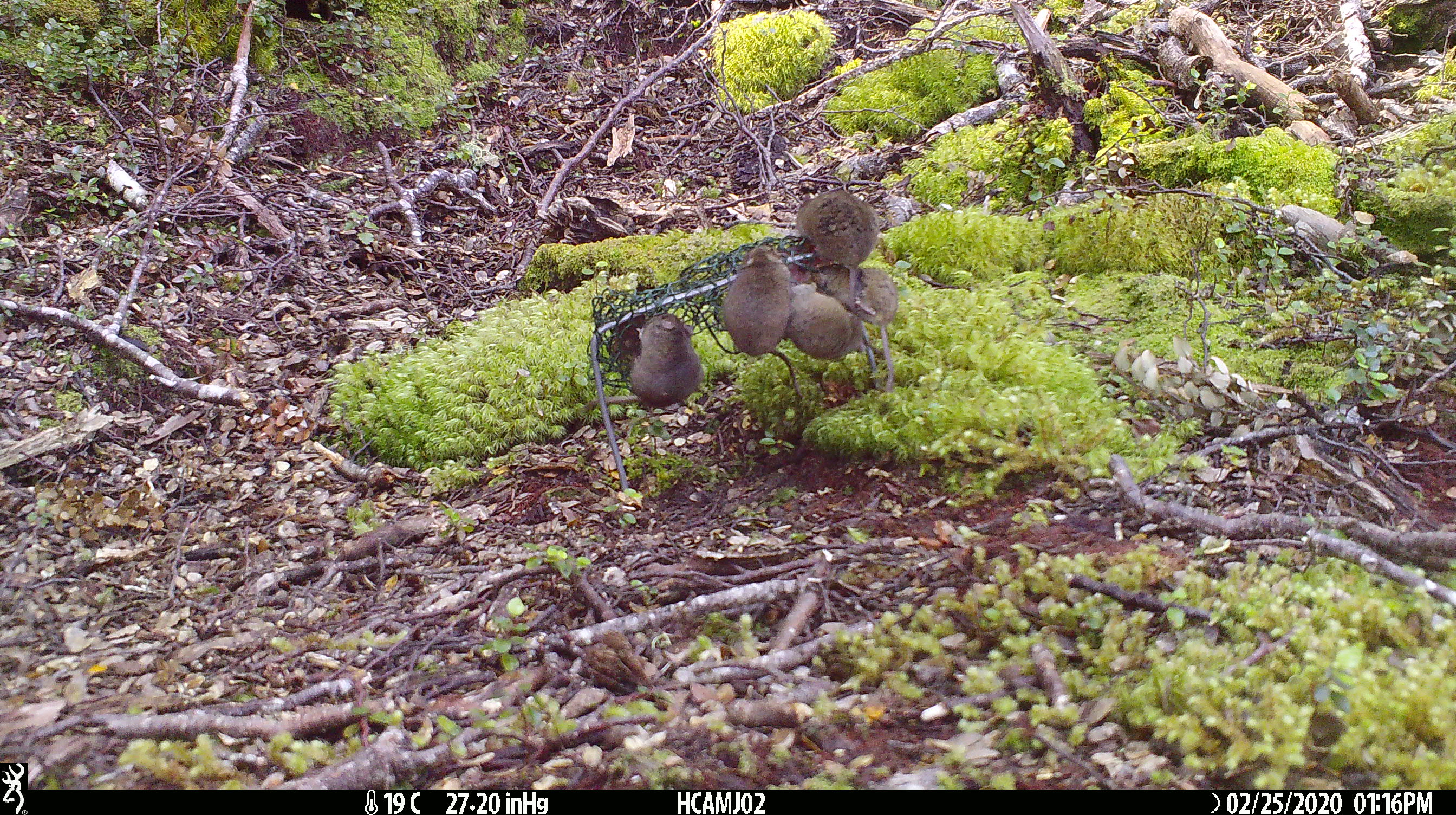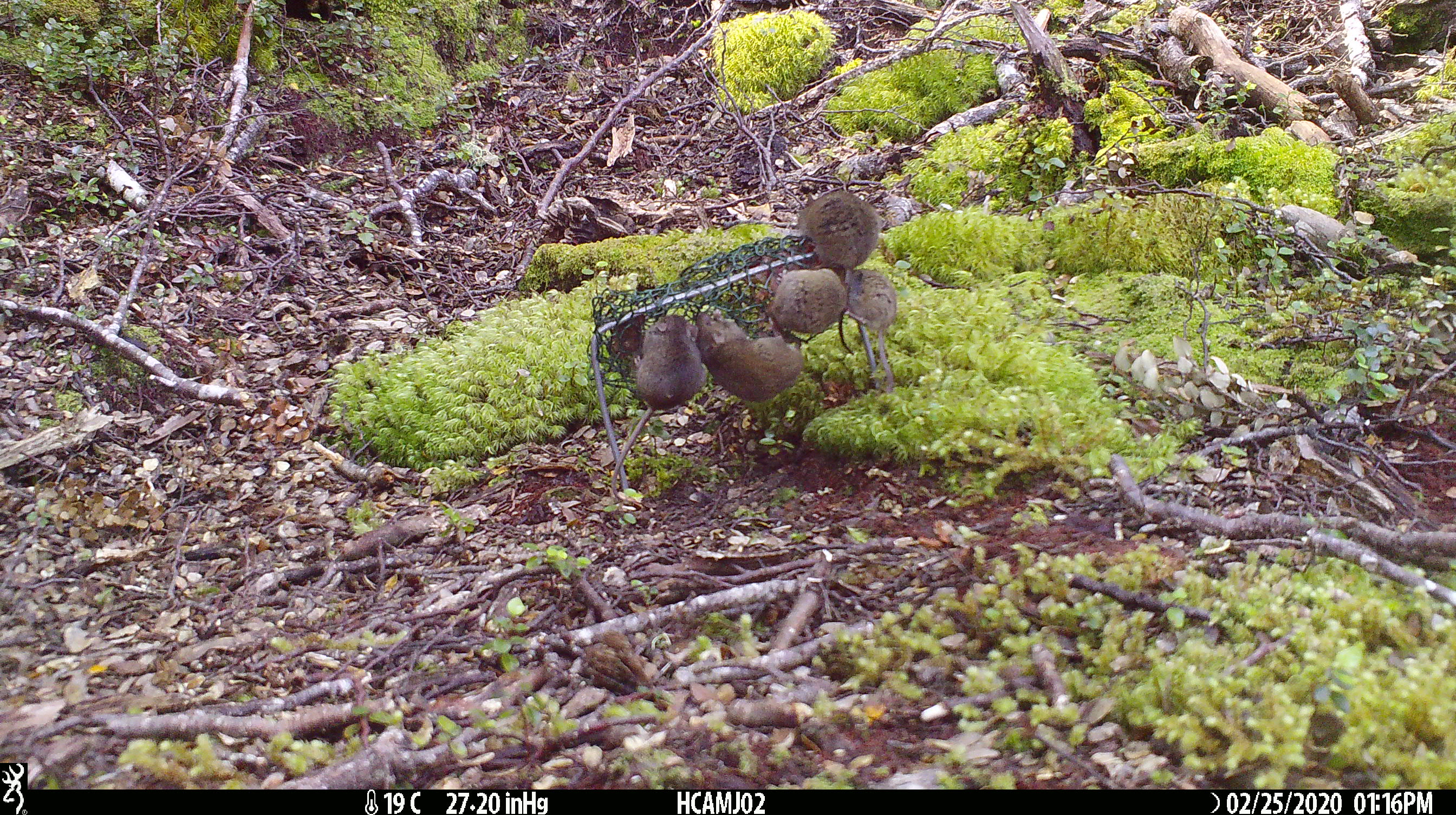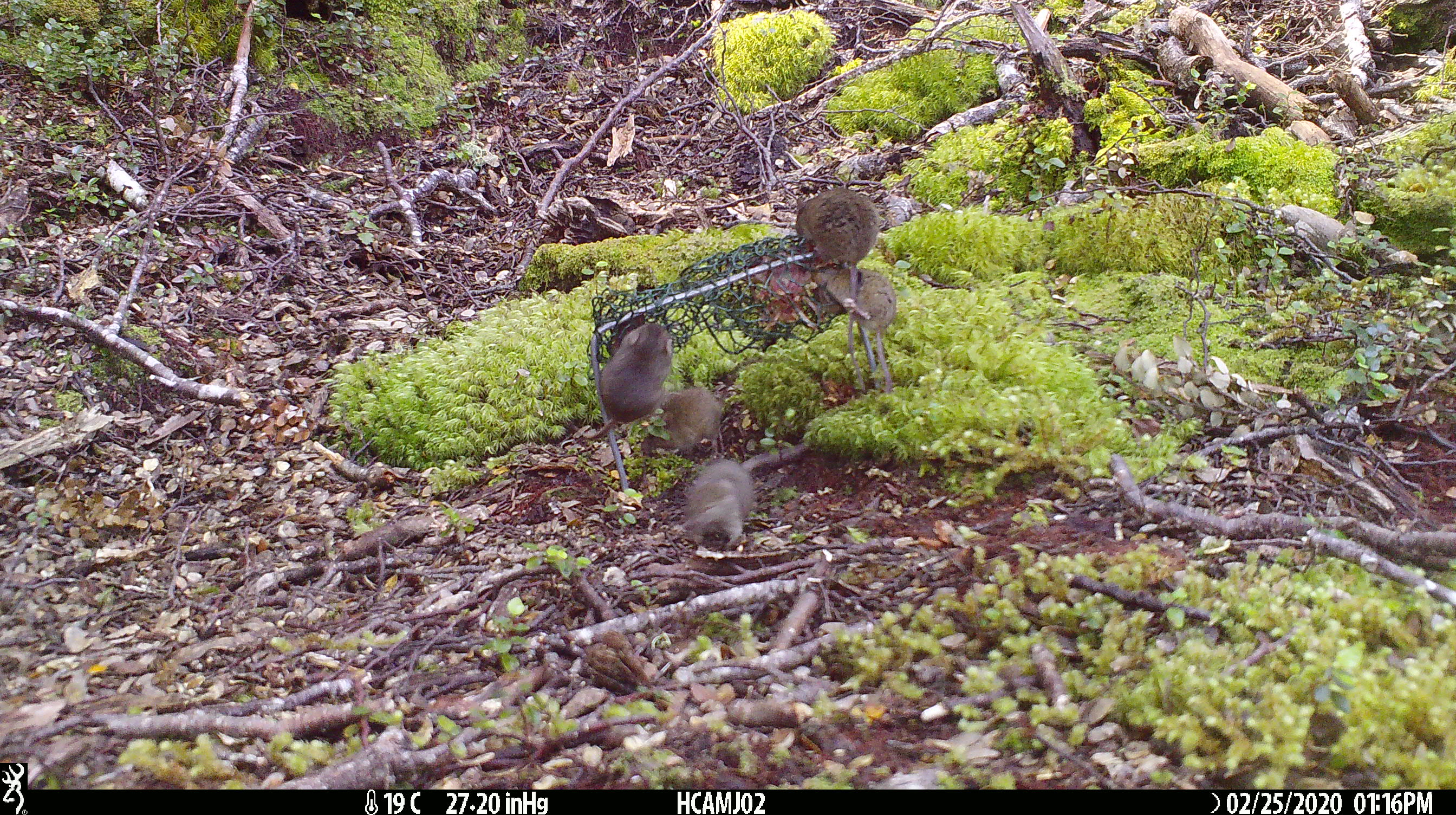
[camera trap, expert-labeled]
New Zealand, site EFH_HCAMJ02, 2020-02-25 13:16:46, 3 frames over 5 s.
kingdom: Animalia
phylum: Chordata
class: Mammalia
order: Rodentia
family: Muridae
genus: Mus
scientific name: Mus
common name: mouse